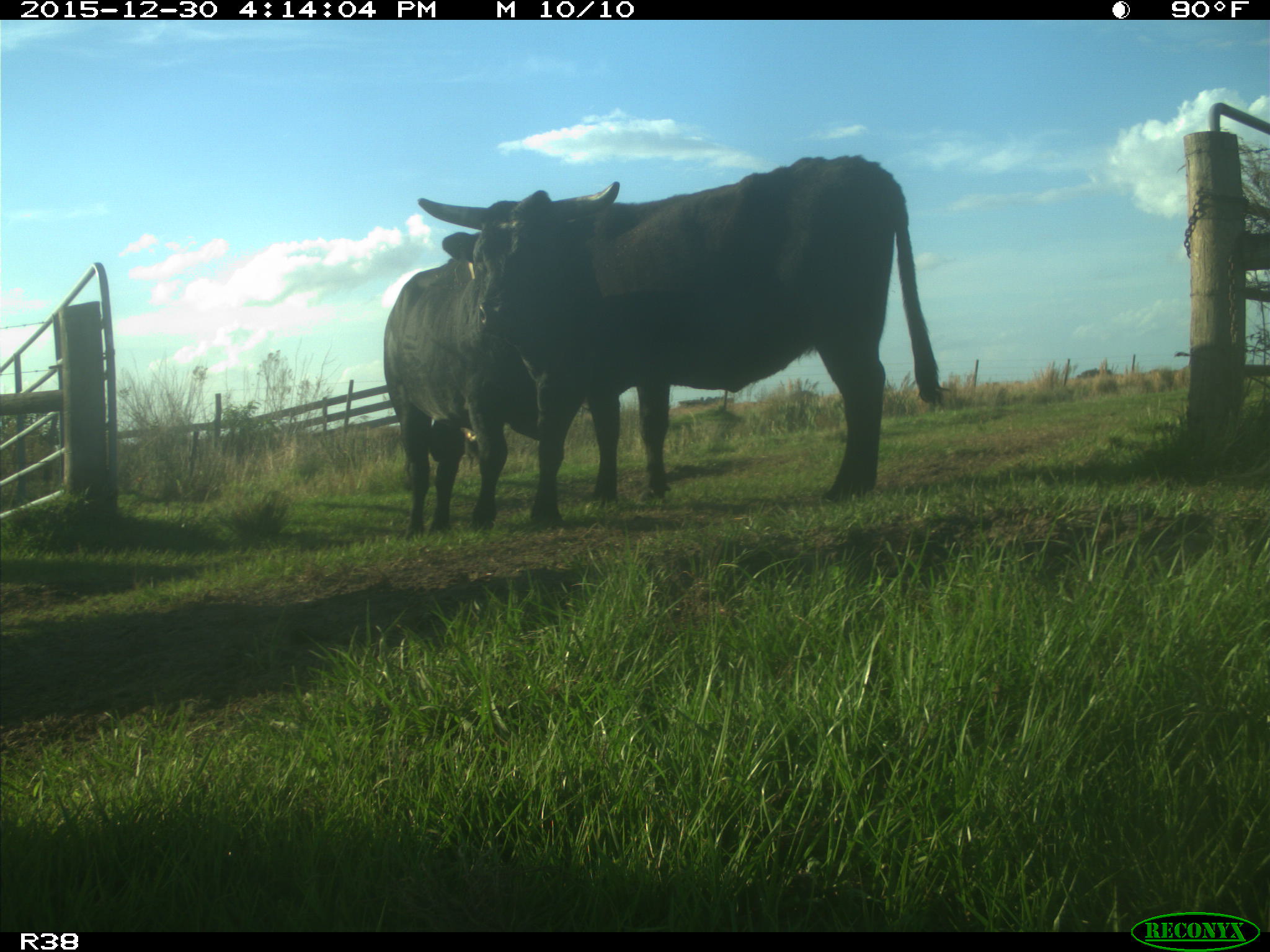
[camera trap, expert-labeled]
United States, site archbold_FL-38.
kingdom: Animalia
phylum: Chordata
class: Mammalia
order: Artiodactyla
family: Bovidae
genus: Bos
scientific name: Bos taurus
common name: domestic cow